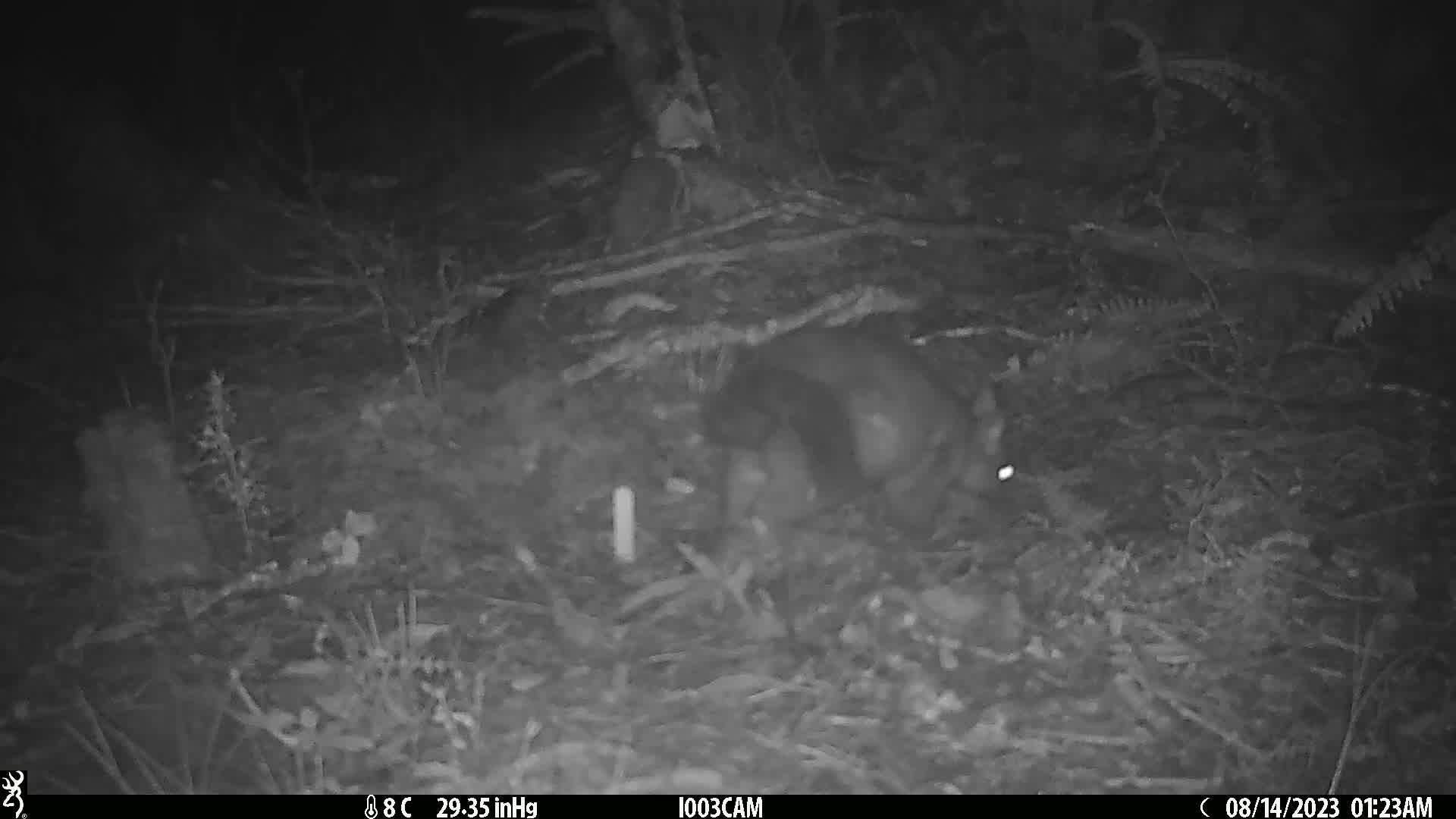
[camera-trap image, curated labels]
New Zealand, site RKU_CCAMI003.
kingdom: Animalia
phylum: Chordata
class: Mammalia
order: Diprotodontia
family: Phalangeridae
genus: Trichosurus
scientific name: Trichosurus vulpecula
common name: common brushtail possum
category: possum